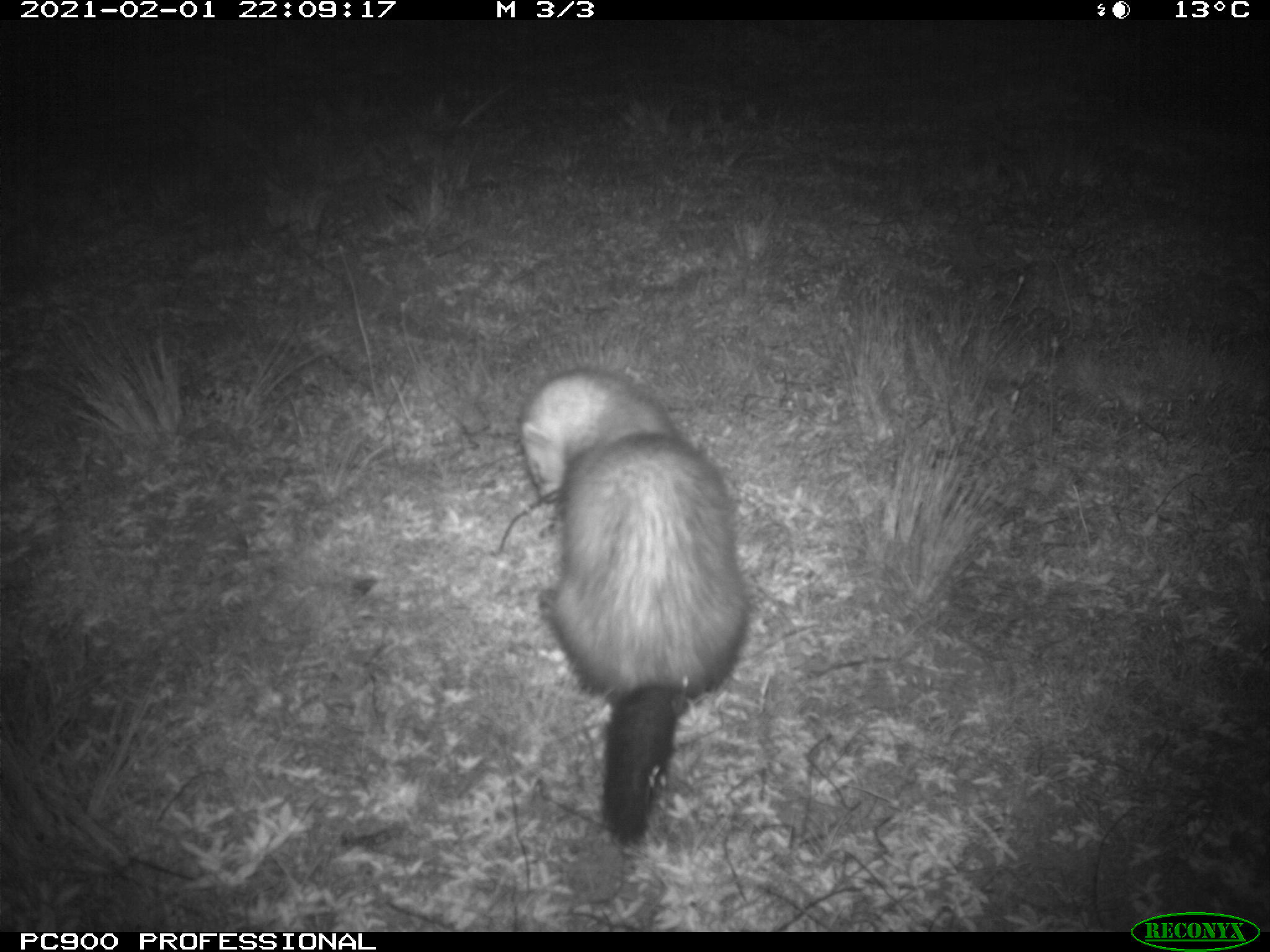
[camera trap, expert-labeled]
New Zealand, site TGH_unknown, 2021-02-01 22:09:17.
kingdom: Animalia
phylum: Chordata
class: Mammalia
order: Carnivora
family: Mustelidae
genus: Mustela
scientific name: Mustela furo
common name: ferret